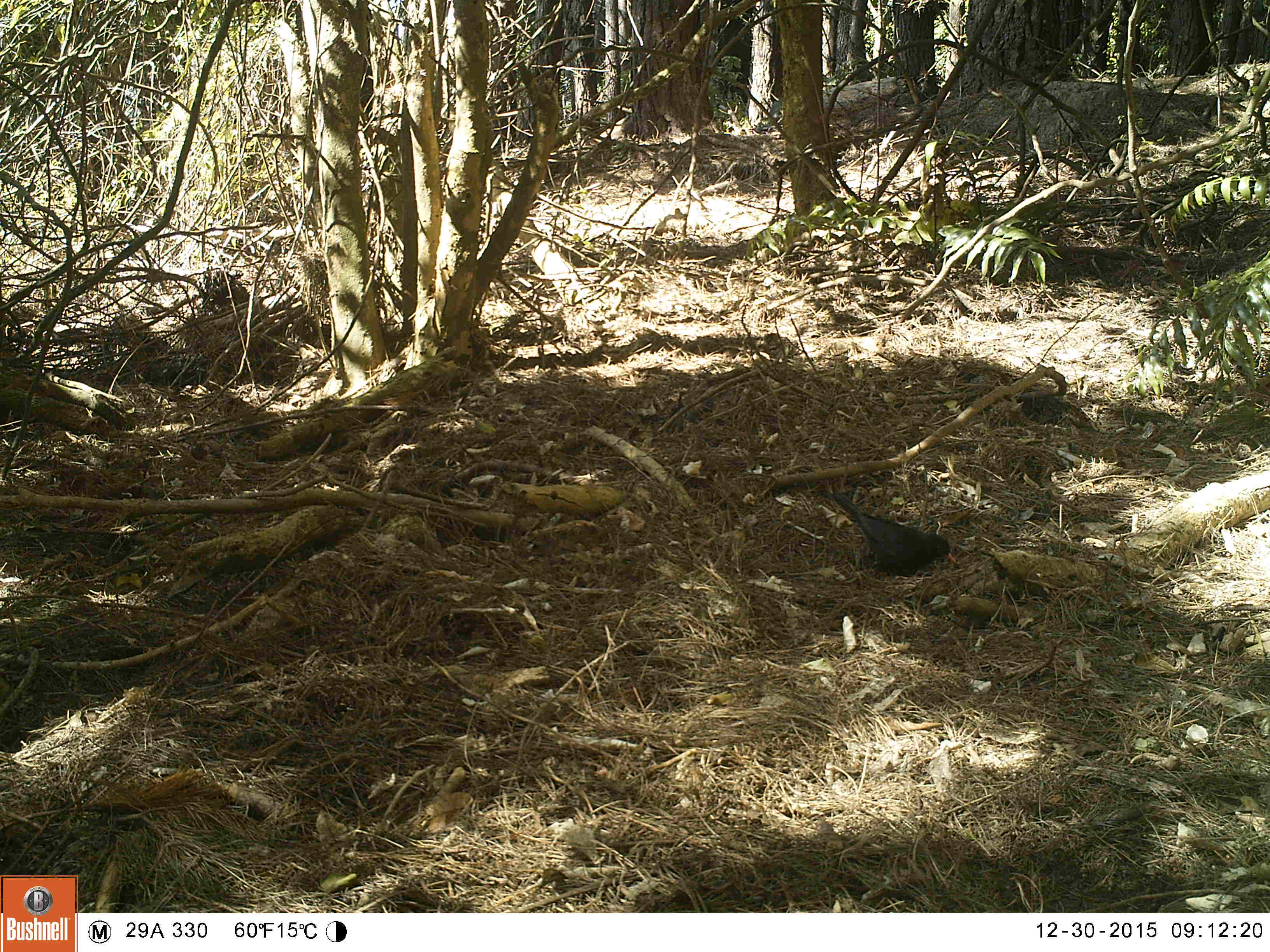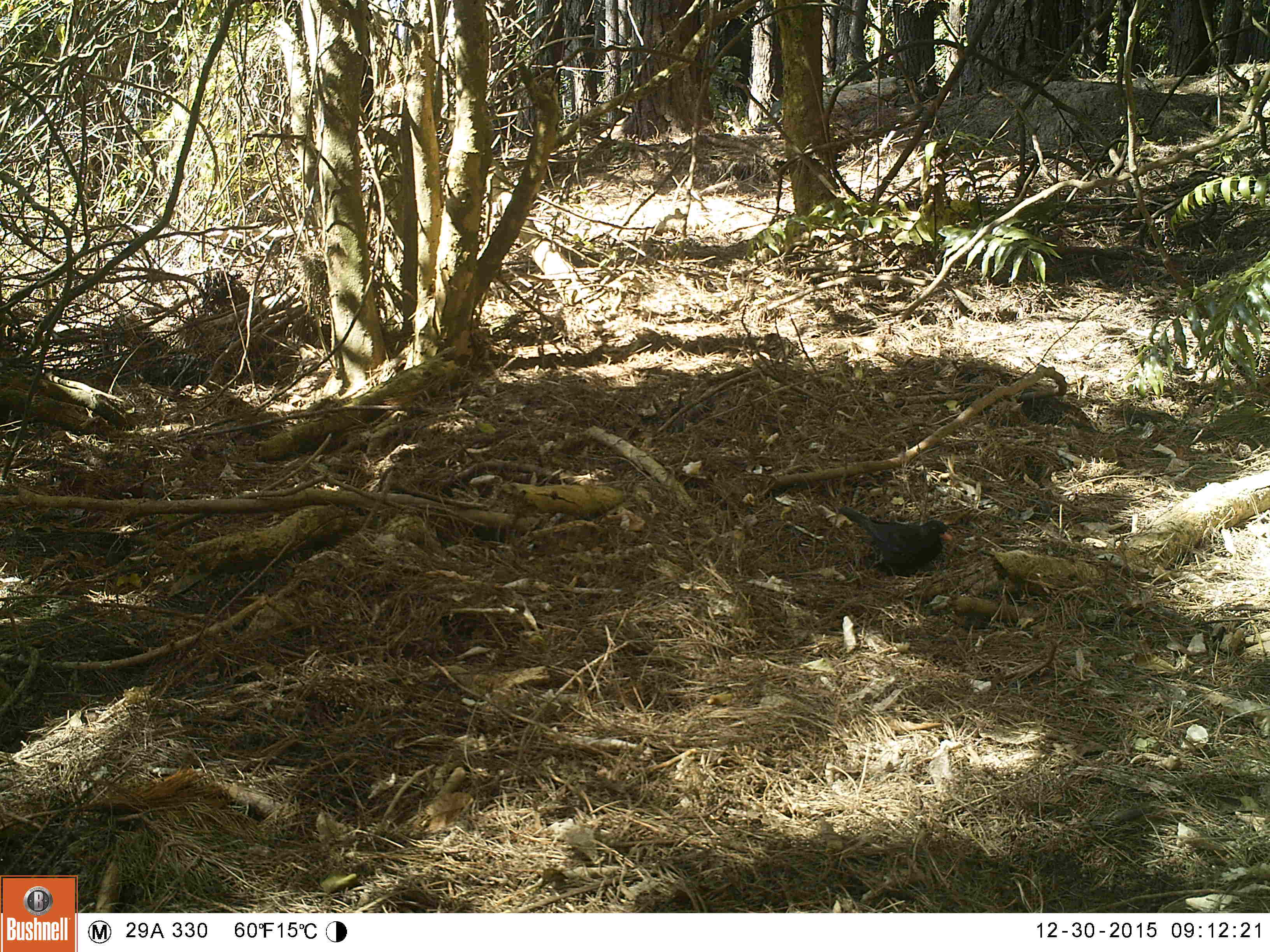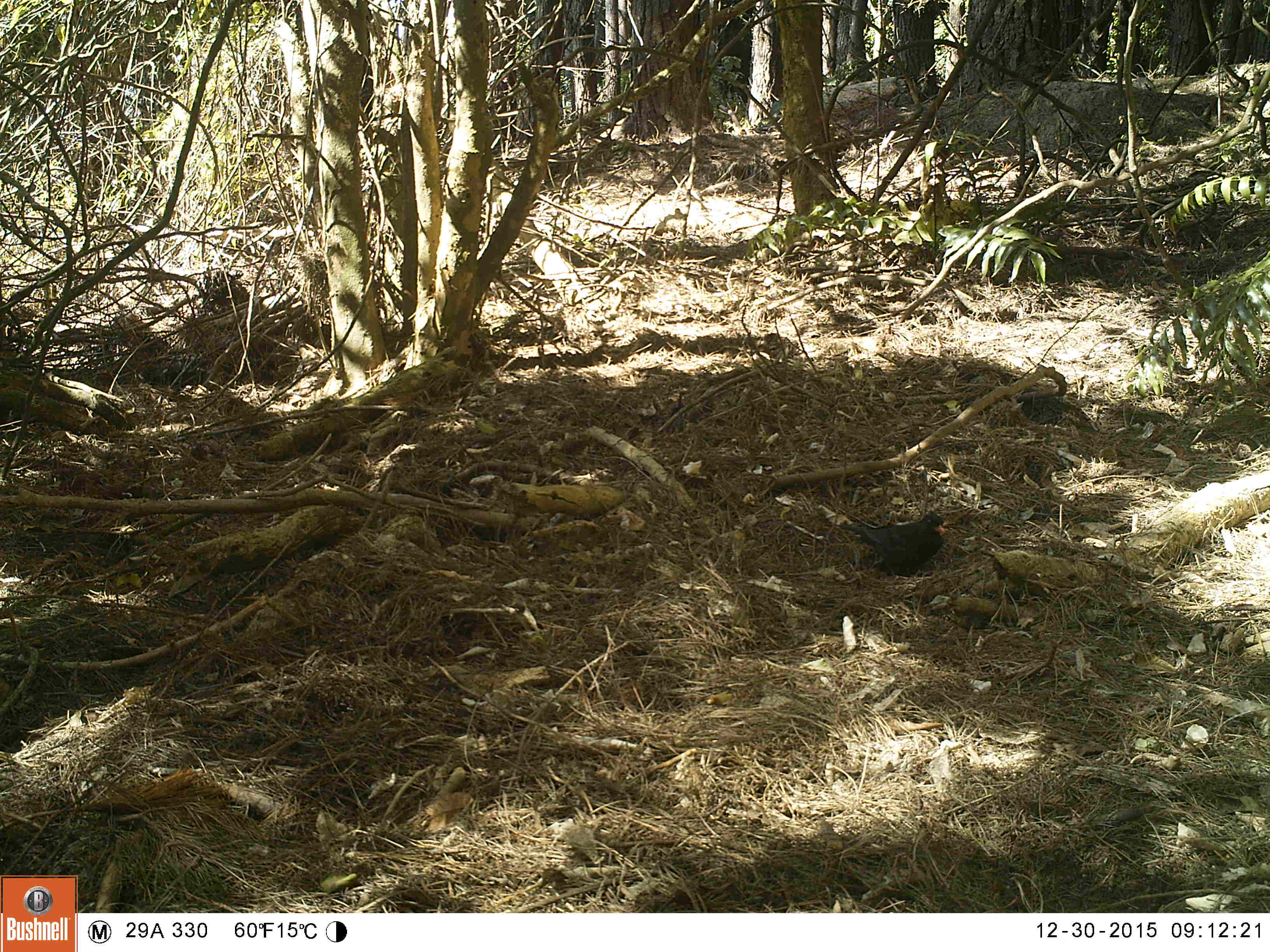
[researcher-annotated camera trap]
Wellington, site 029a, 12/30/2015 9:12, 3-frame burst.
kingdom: Animalia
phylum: Chordata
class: Aves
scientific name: Aves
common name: bird